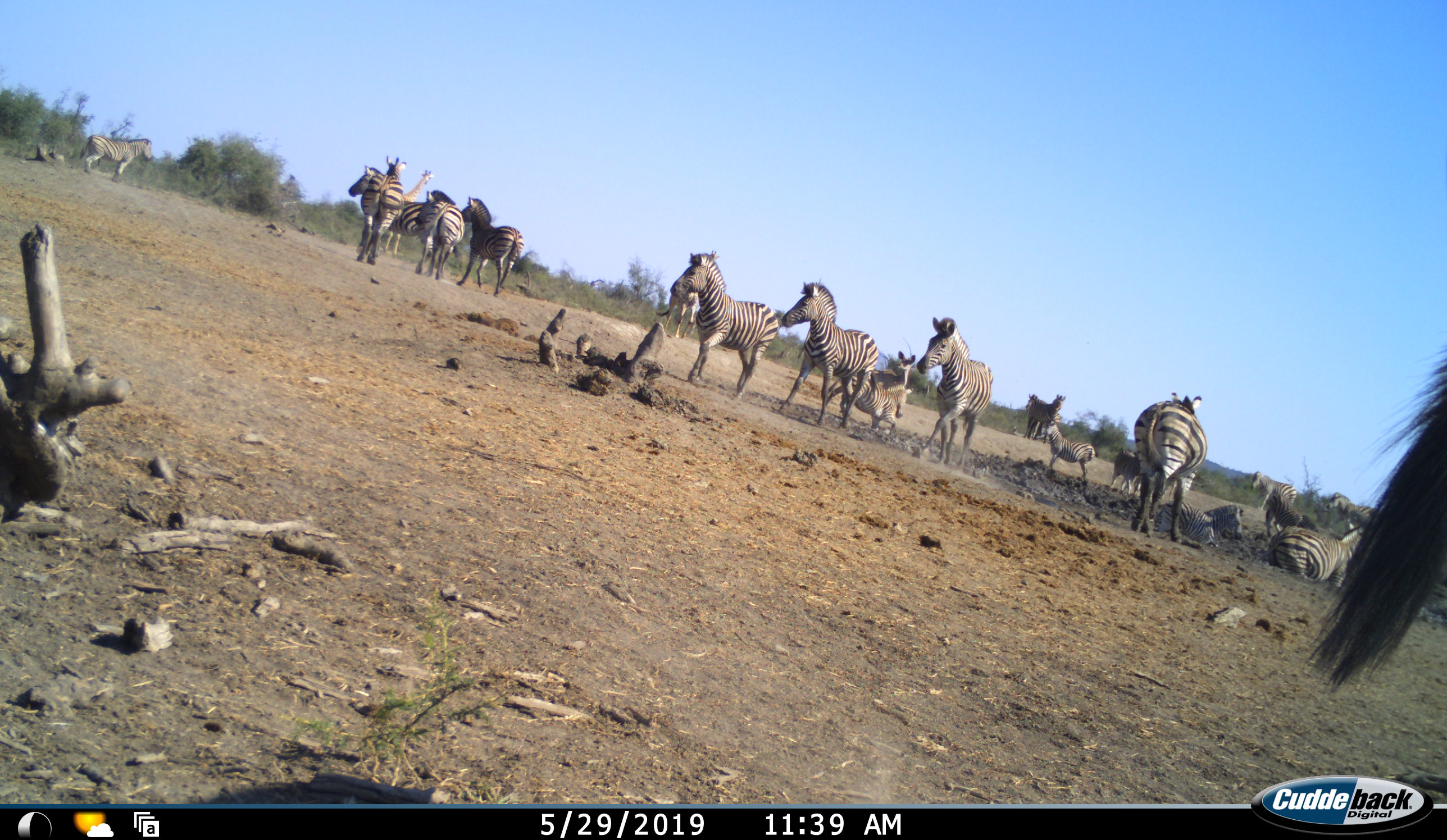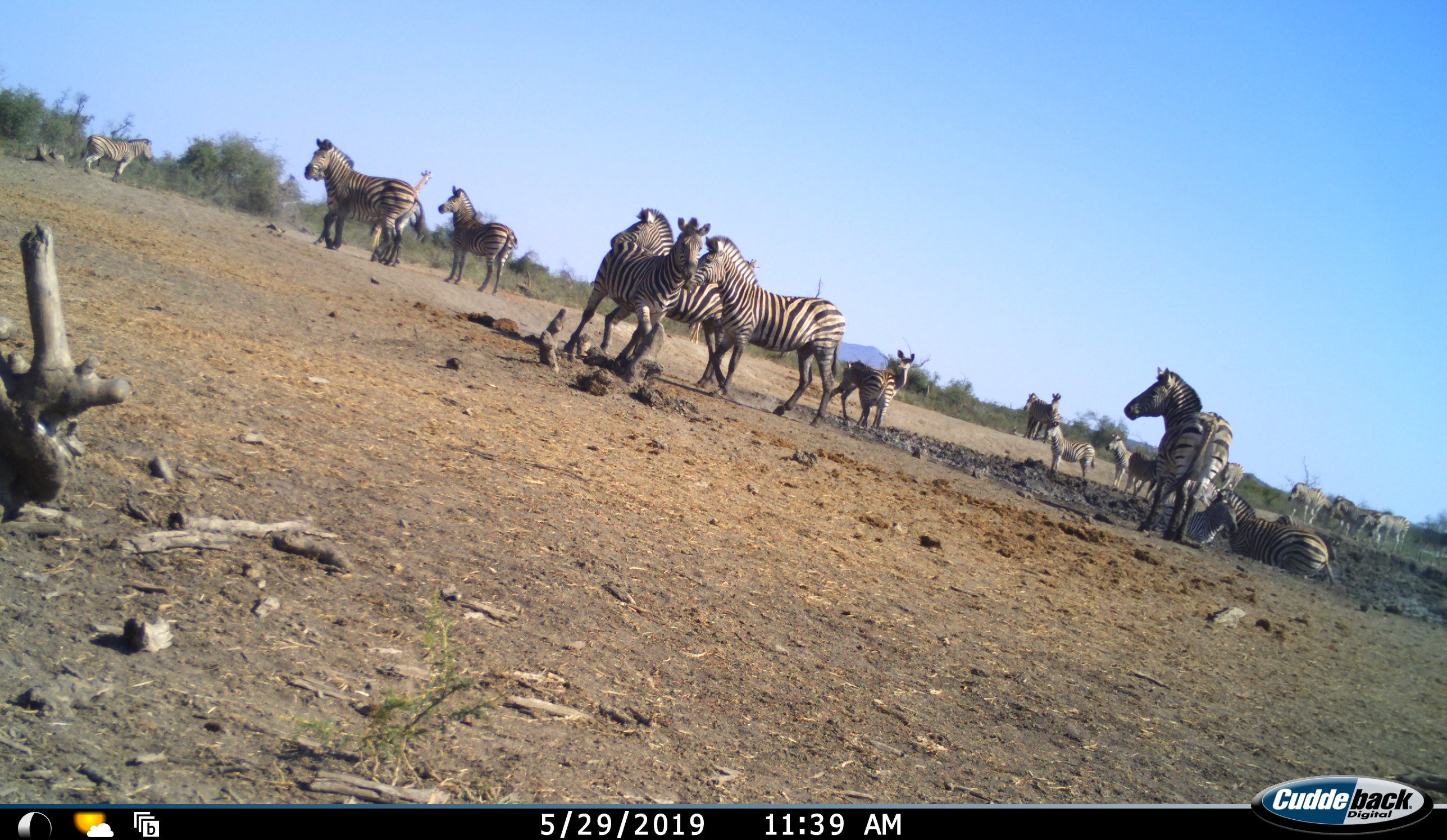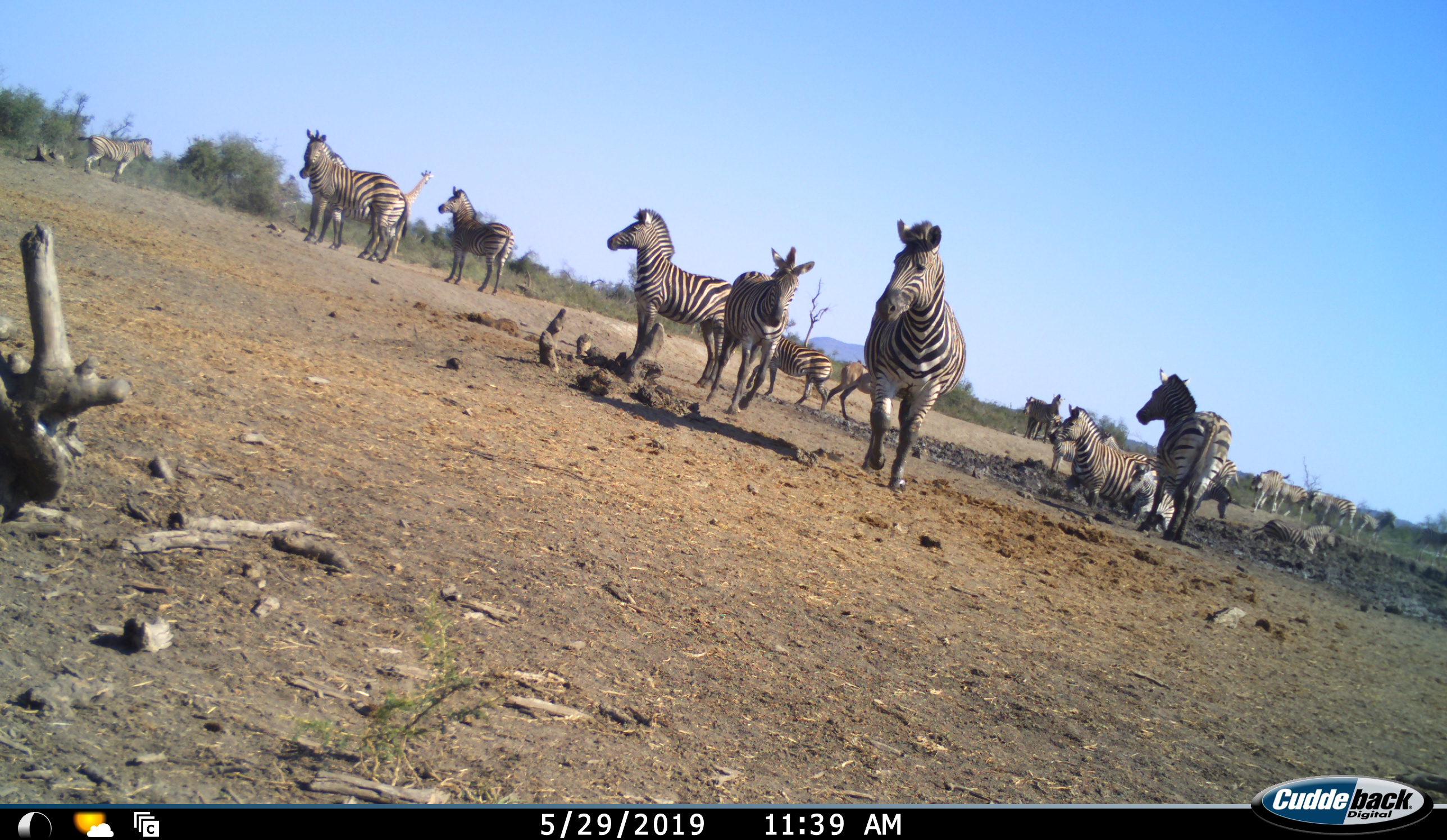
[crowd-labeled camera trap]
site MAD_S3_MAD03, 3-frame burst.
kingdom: Animalia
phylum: Chordata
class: Mammalia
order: Artiodactyla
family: Giraffidae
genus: Giraffa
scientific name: Giraffa camelopardalis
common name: giraffe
Giraffe (Giraffa camelopardalis), count 1. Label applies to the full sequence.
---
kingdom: Animalia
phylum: Chordata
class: Mammalia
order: Perissodactyla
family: Equidae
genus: Equus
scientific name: Equus quagga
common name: plains zebra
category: zebraplains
Zebraplains (plains zebra) (Equus quagga), count 11-50. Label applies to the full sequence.